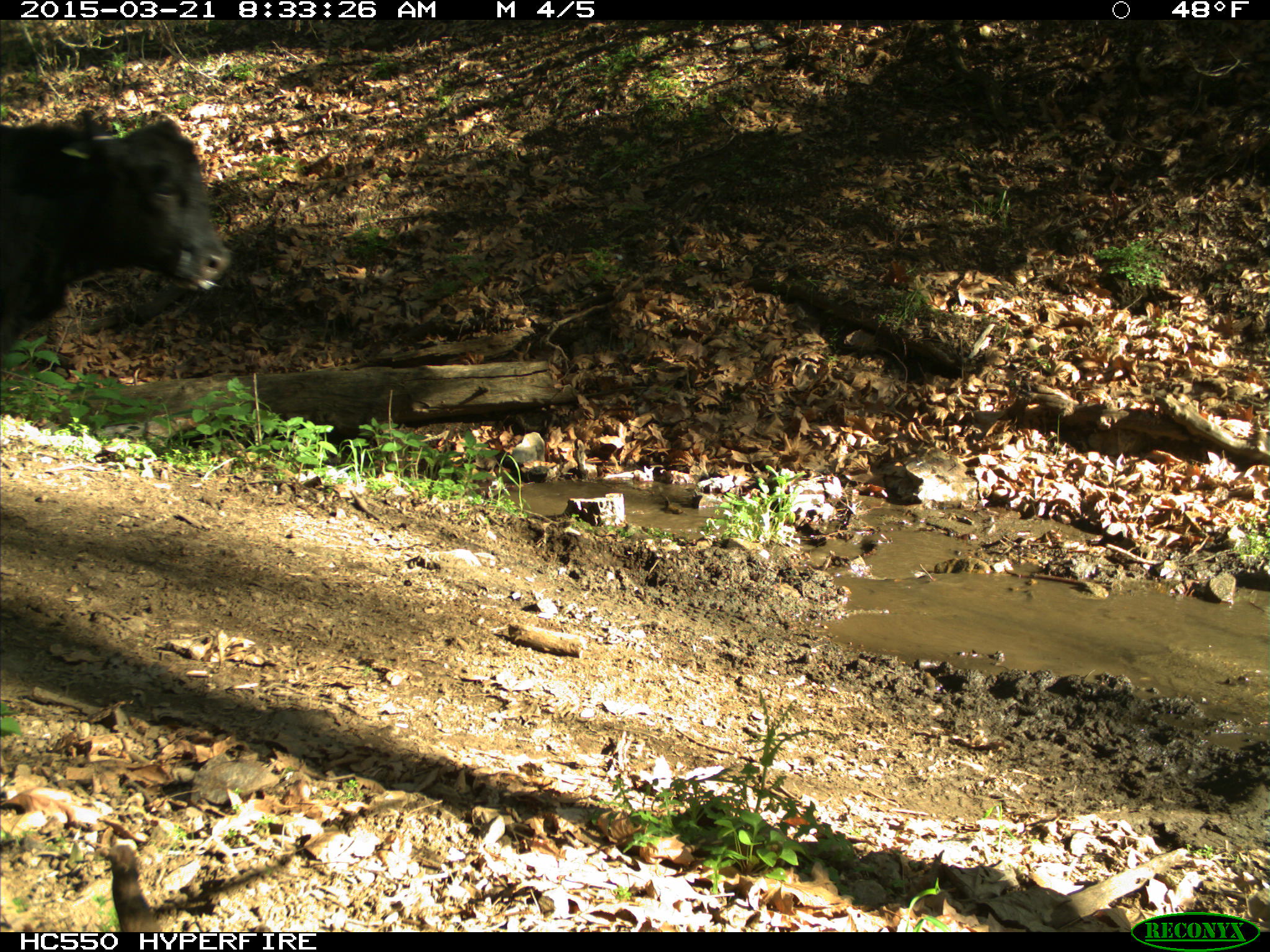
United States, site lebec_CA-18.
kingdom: Animalia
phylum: Chordata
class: Mammalia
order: Artiodactyla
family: Bovidae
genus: Bos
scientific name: Bos taurus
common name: domestic cow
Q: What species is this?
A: Bos taurus (domestic cow).